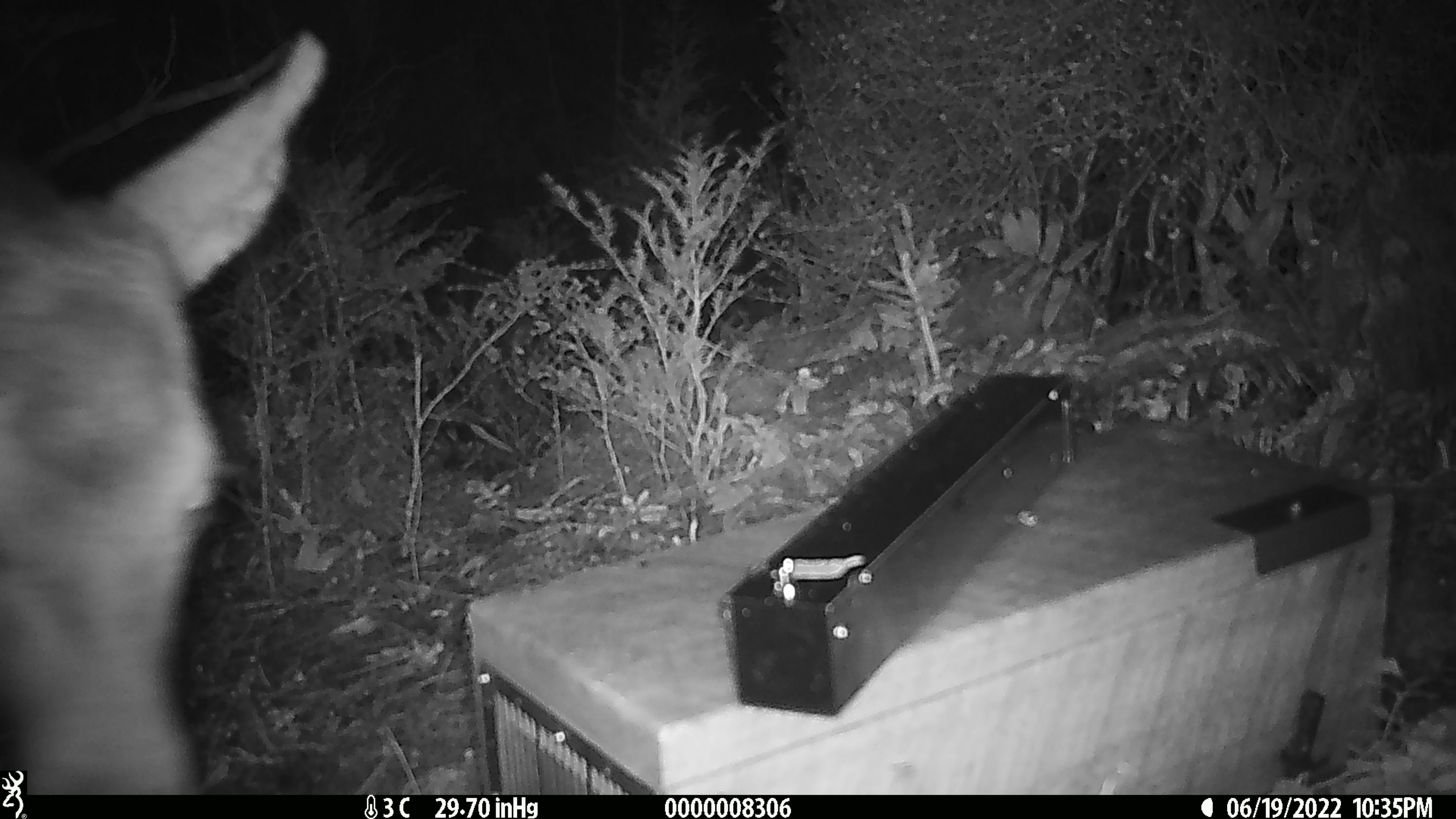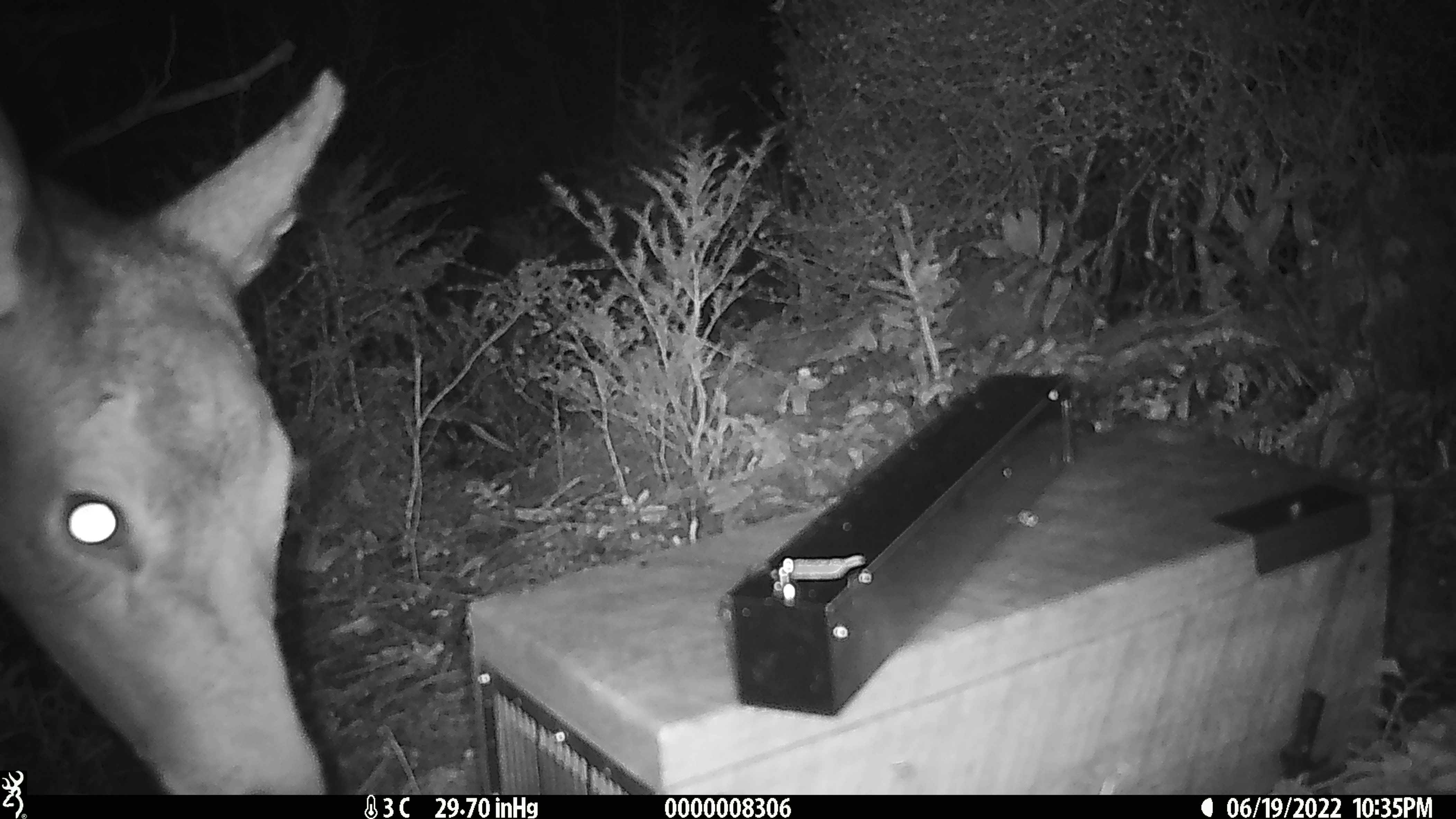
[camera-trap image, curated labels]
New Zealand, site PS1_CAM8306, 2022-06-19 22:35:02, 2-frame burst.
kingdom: Animalia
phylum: Chordata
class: Mammalia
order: Artiodactyla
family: Cervidae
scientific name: Cervidae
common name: deer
Deer (Cervidae).